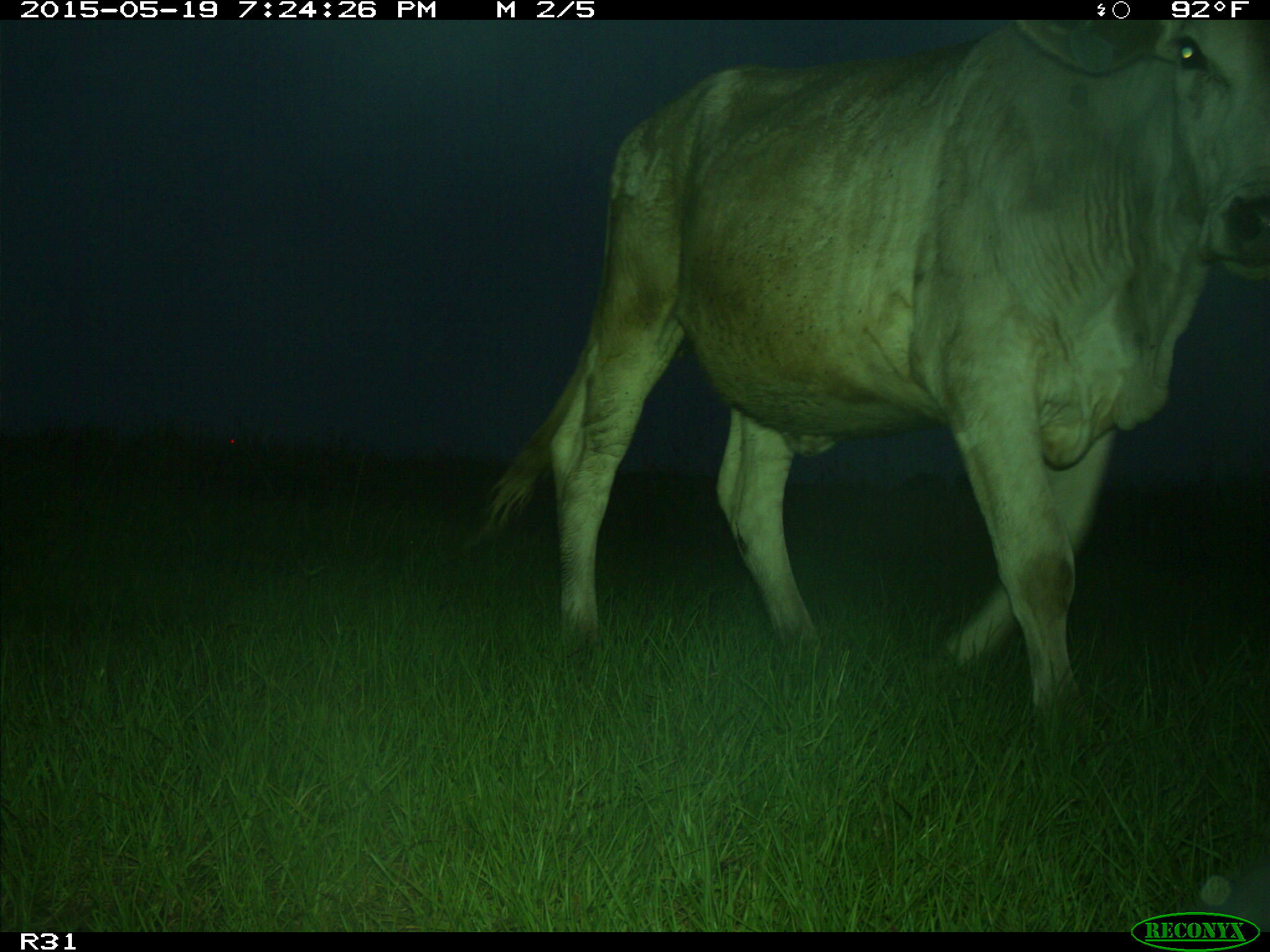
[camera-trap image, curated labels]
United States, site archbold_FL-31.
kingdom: Animalia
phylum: Chordata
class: Mammalia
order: Artiodactyla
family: Bovidae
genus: Bos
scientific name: Bos taurus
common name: domestic cow